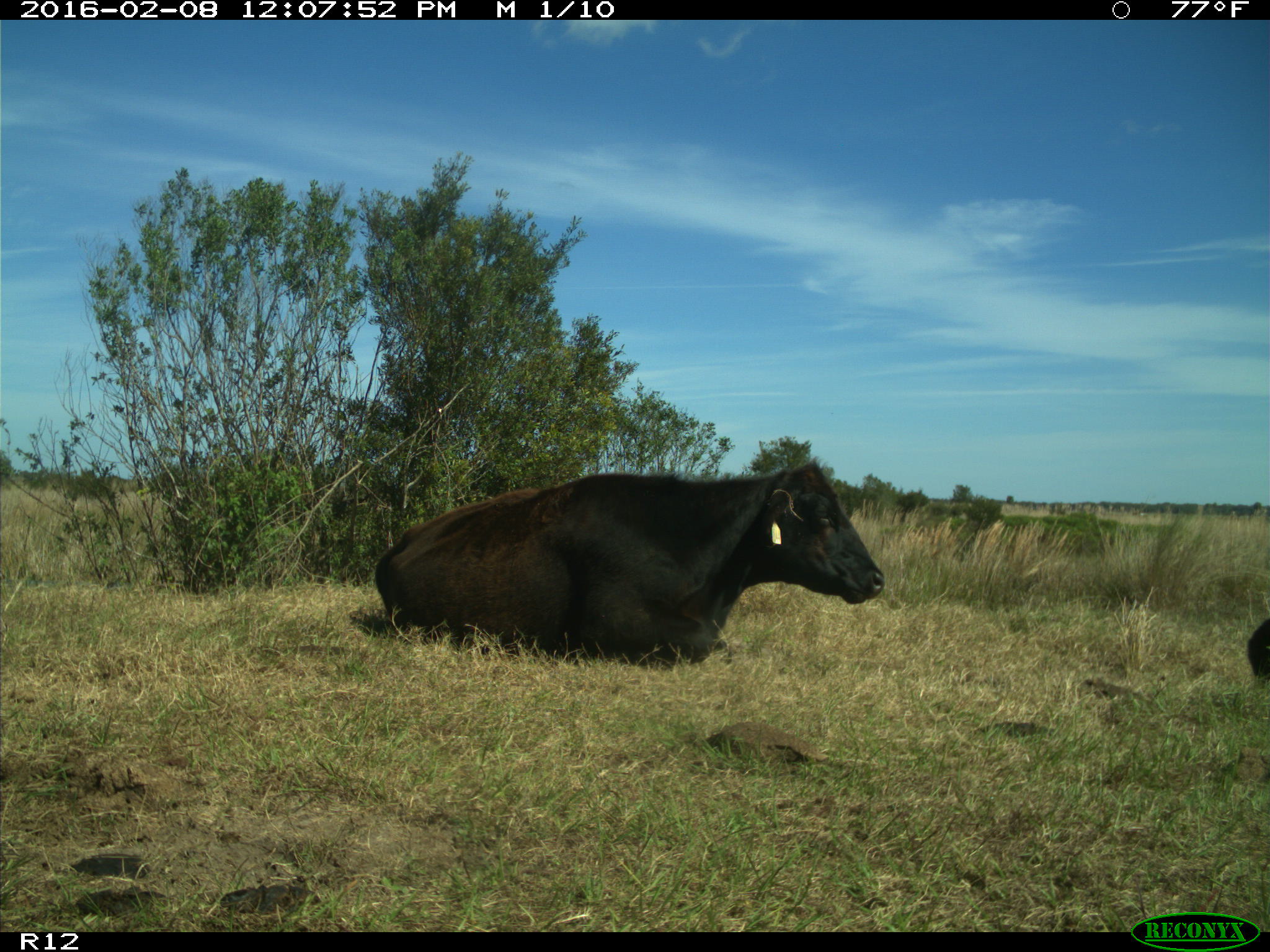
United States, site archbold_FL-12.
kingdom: Animalia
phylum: Chordata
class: Mammalia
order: Artiodactyla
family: Bovidae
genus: Bos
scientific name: Bos taurus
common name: domestic cow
Bos taurus (domestic cow).